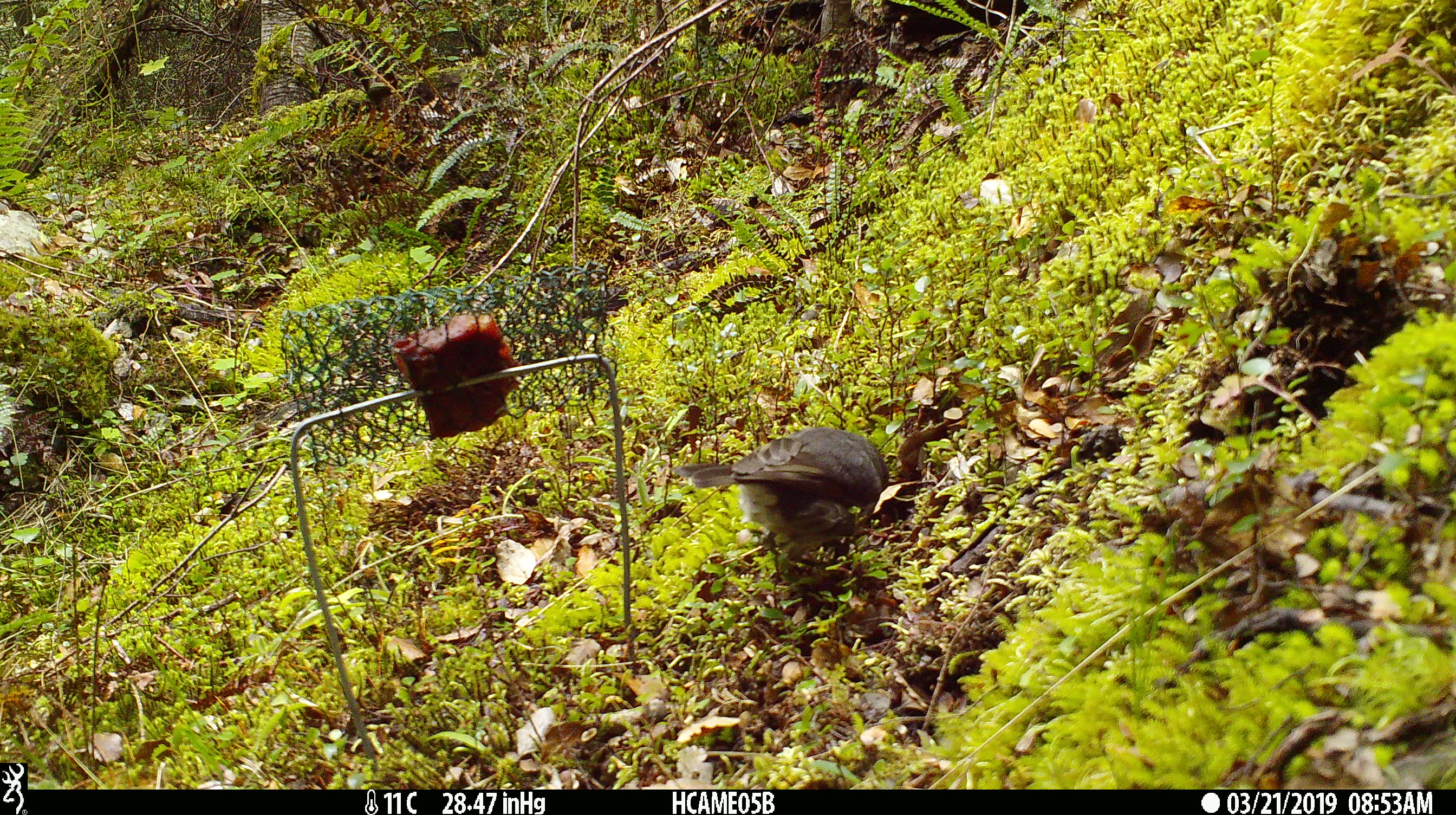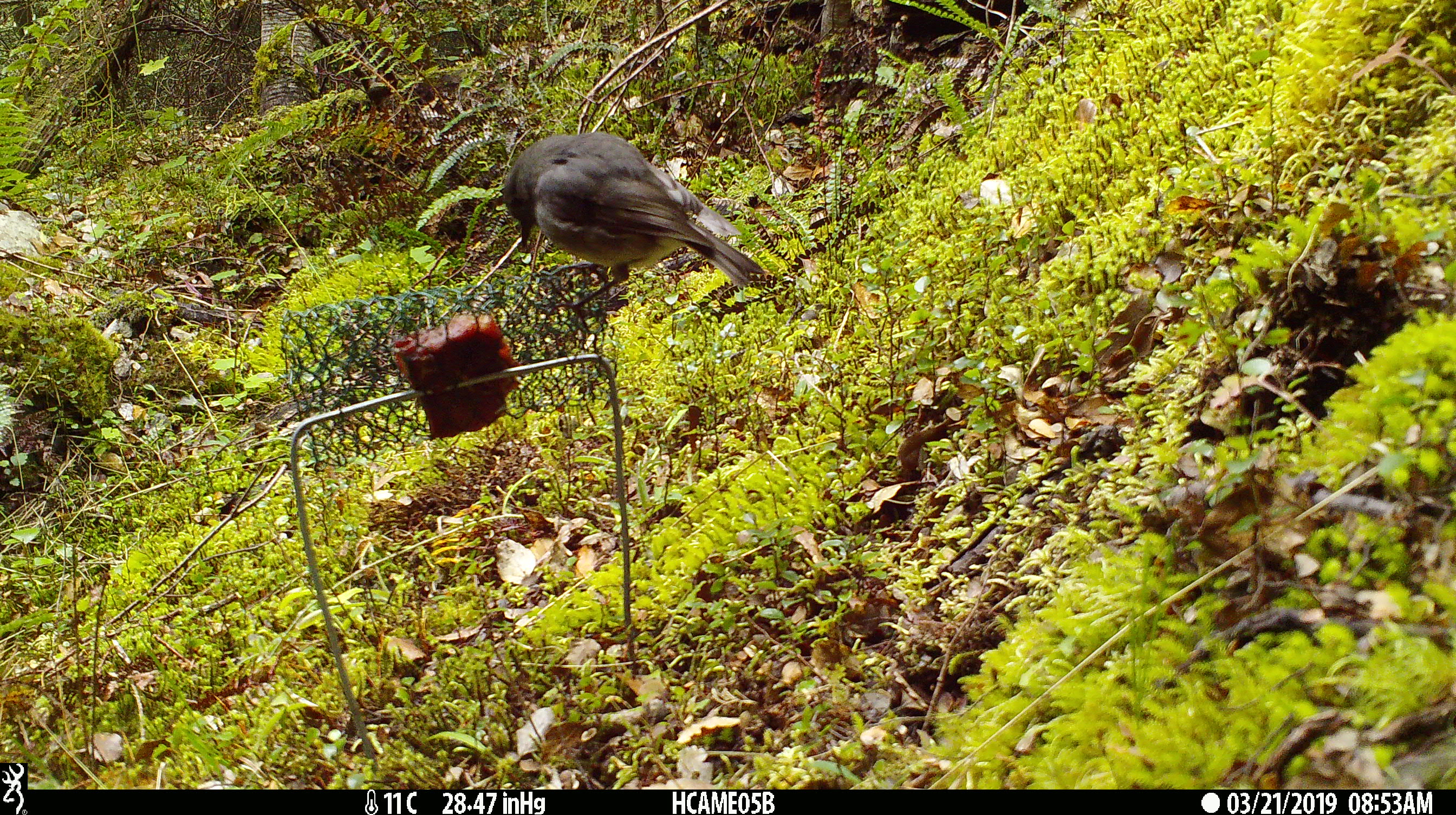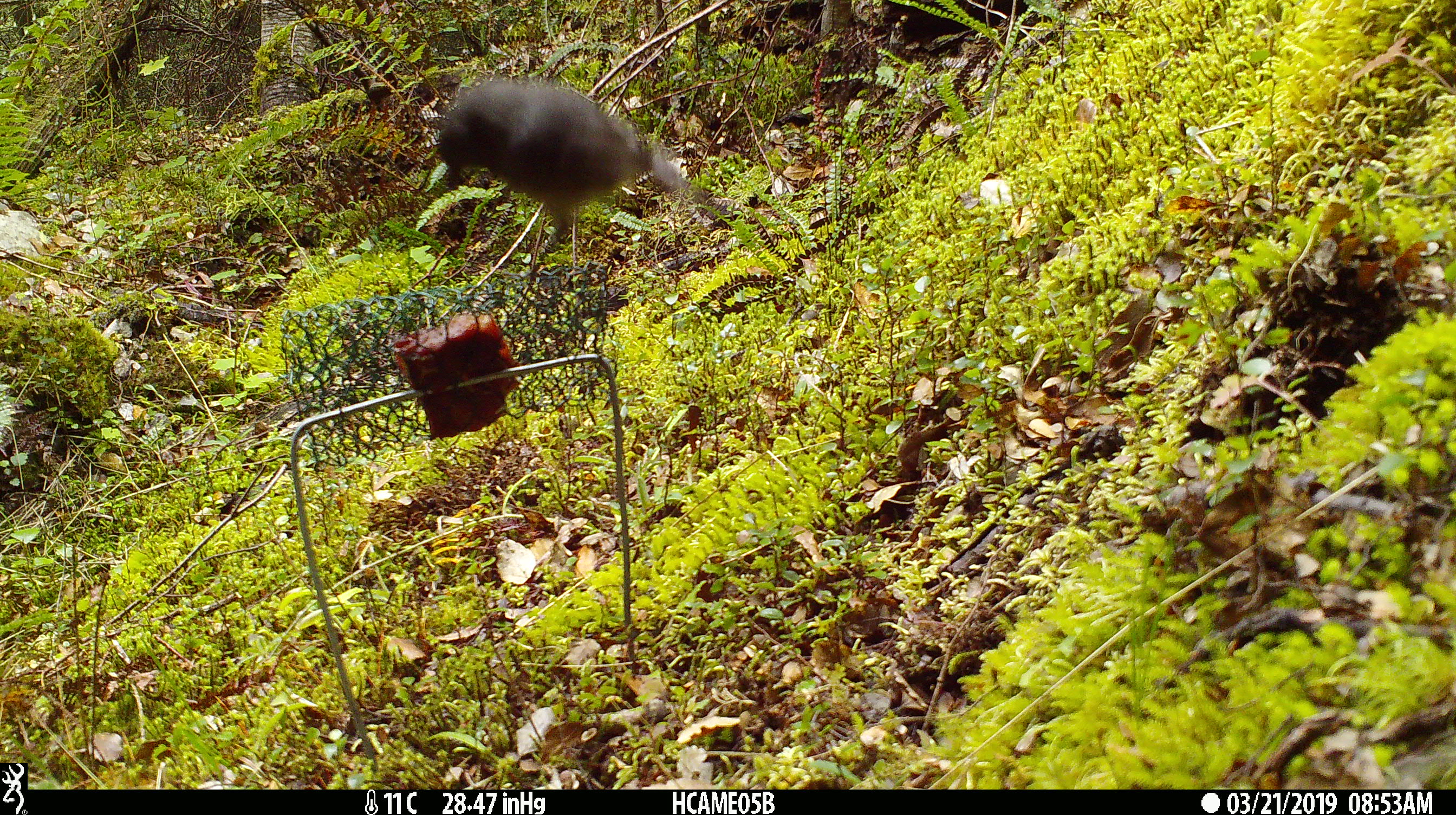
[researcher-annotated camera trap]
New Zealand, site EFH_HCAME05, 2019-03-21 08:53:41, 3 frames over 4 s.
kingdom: Animalia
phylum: Chordata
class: Aves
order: Passeriformes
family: Petroicidae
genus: Petroica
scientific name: Petroica australis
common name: new zealand robin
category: robin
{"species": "robin (new zealand robin) (Petroica australis)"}